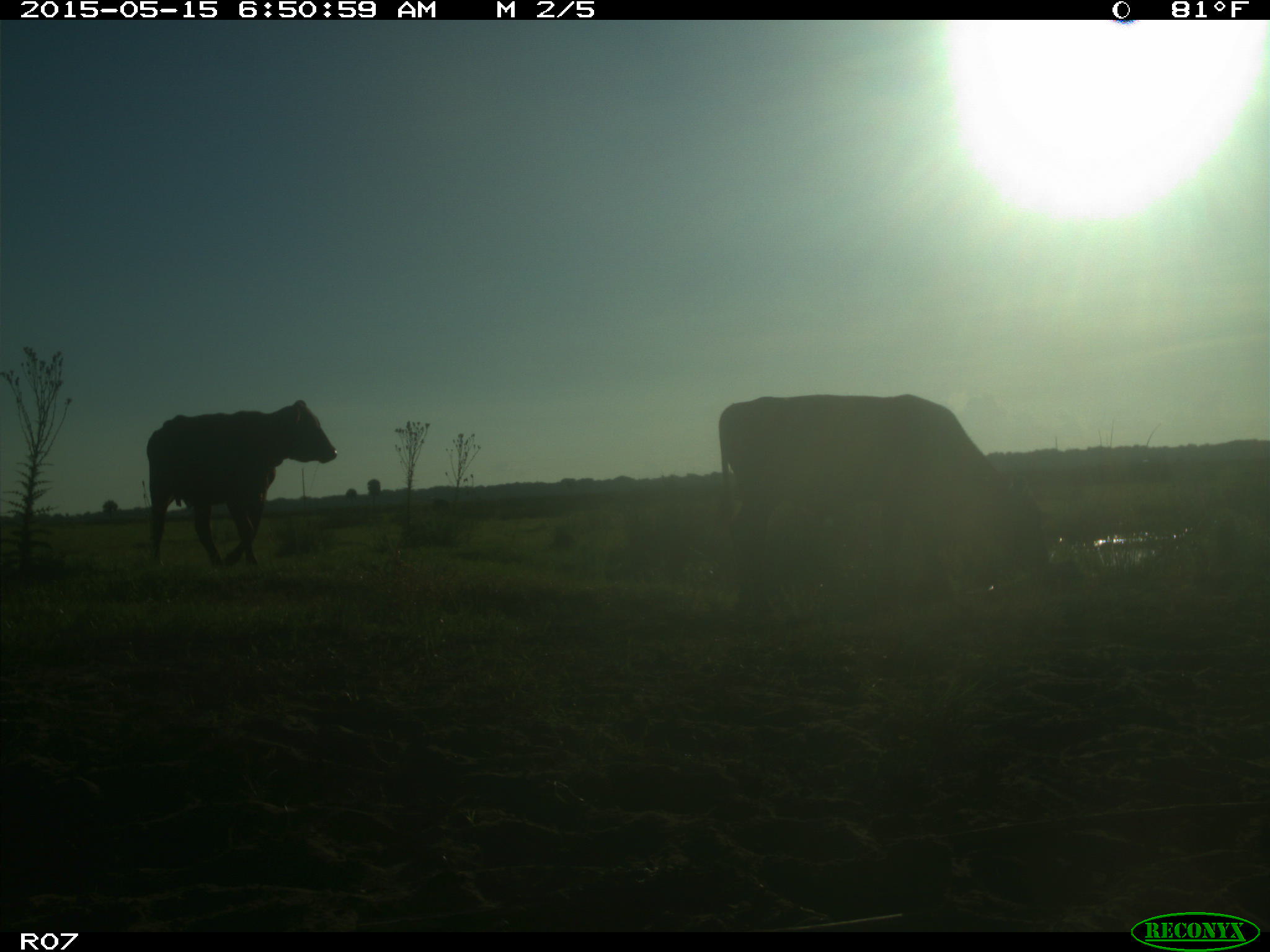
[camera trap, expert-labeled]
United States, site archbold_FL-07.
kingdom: Animalia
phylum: Chordata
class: Mammalia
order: Artiodactyla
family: Bovidae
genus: Bos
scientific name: Bos taurus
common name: domestic cow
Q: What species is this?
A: Bos taurus (domestic cow).